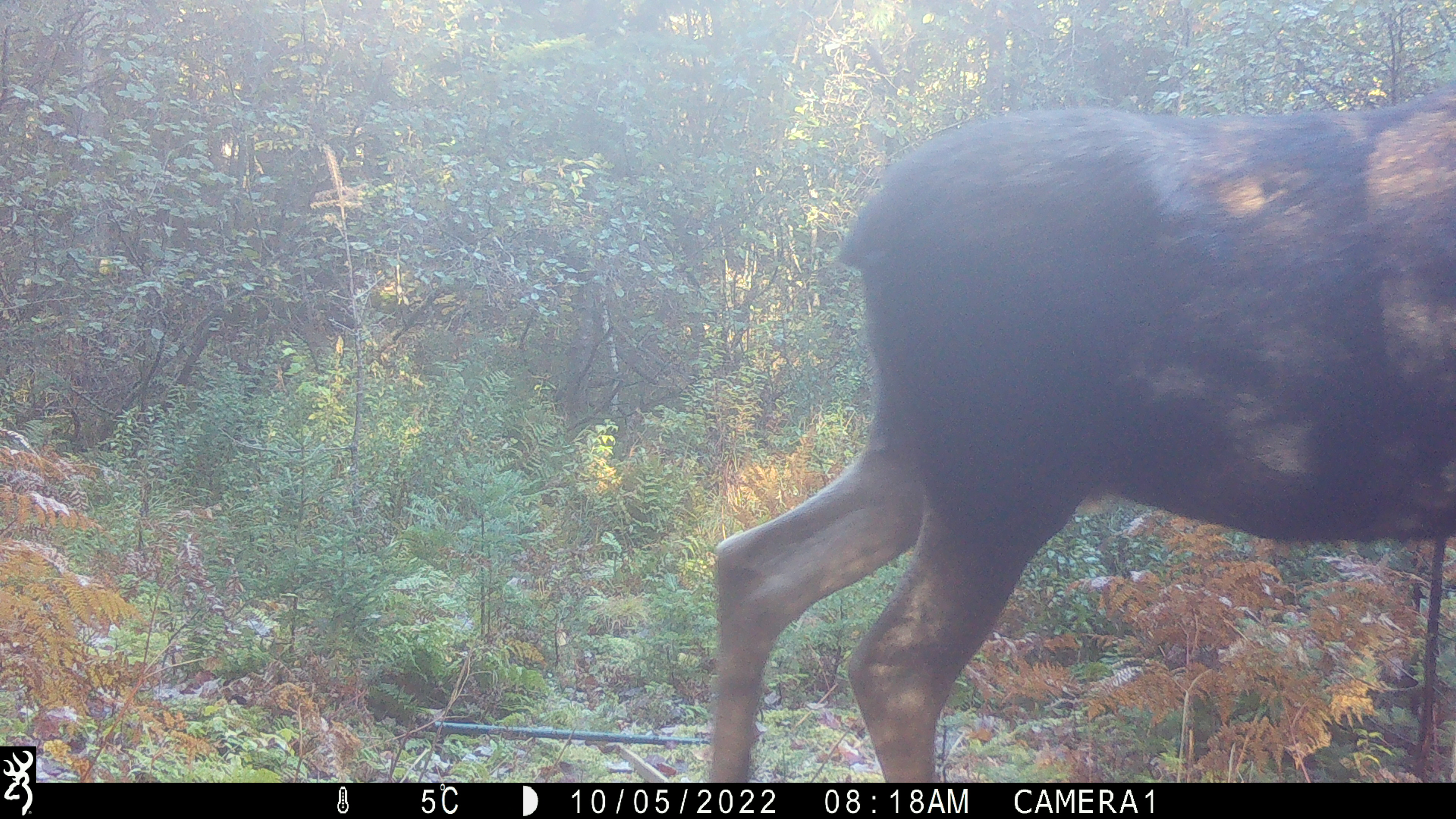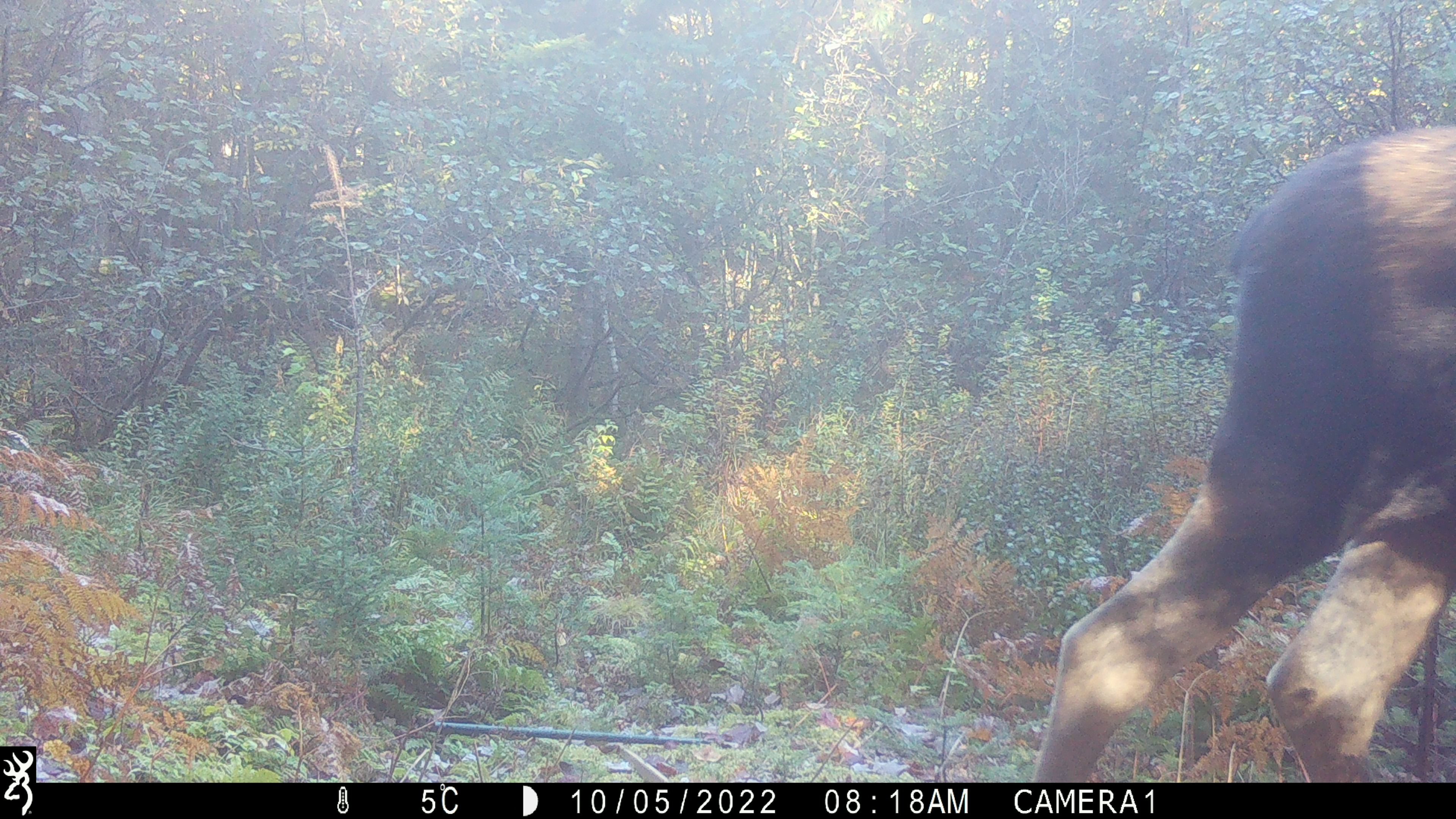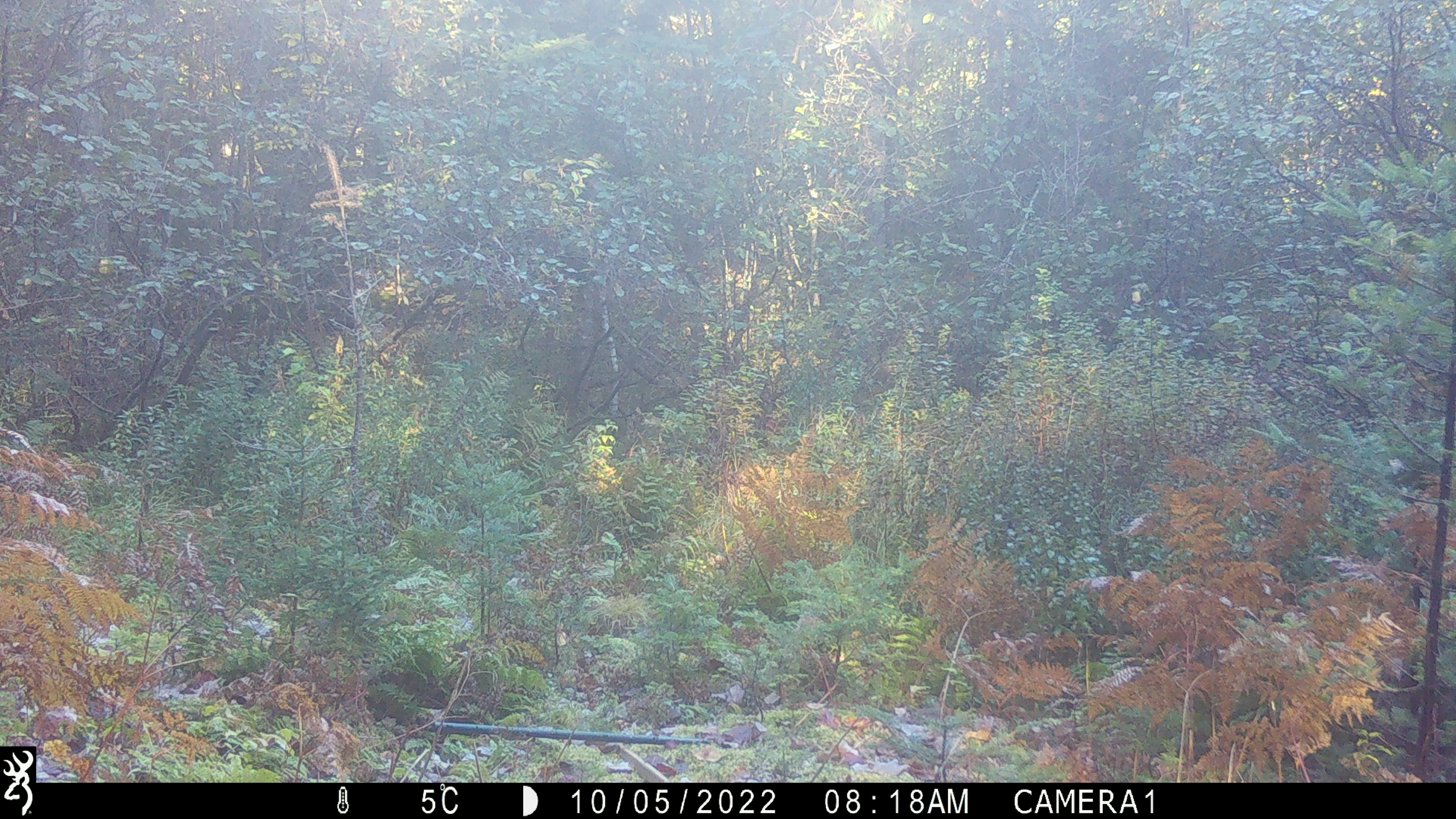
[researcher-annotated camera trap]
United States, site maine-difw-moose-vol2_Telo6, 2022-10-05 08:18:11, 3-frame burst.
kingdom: Animalia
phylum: Chordata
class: Mammalia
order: Artiodactyla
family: Cervidae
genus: Alces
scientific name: Alces alces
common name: moose